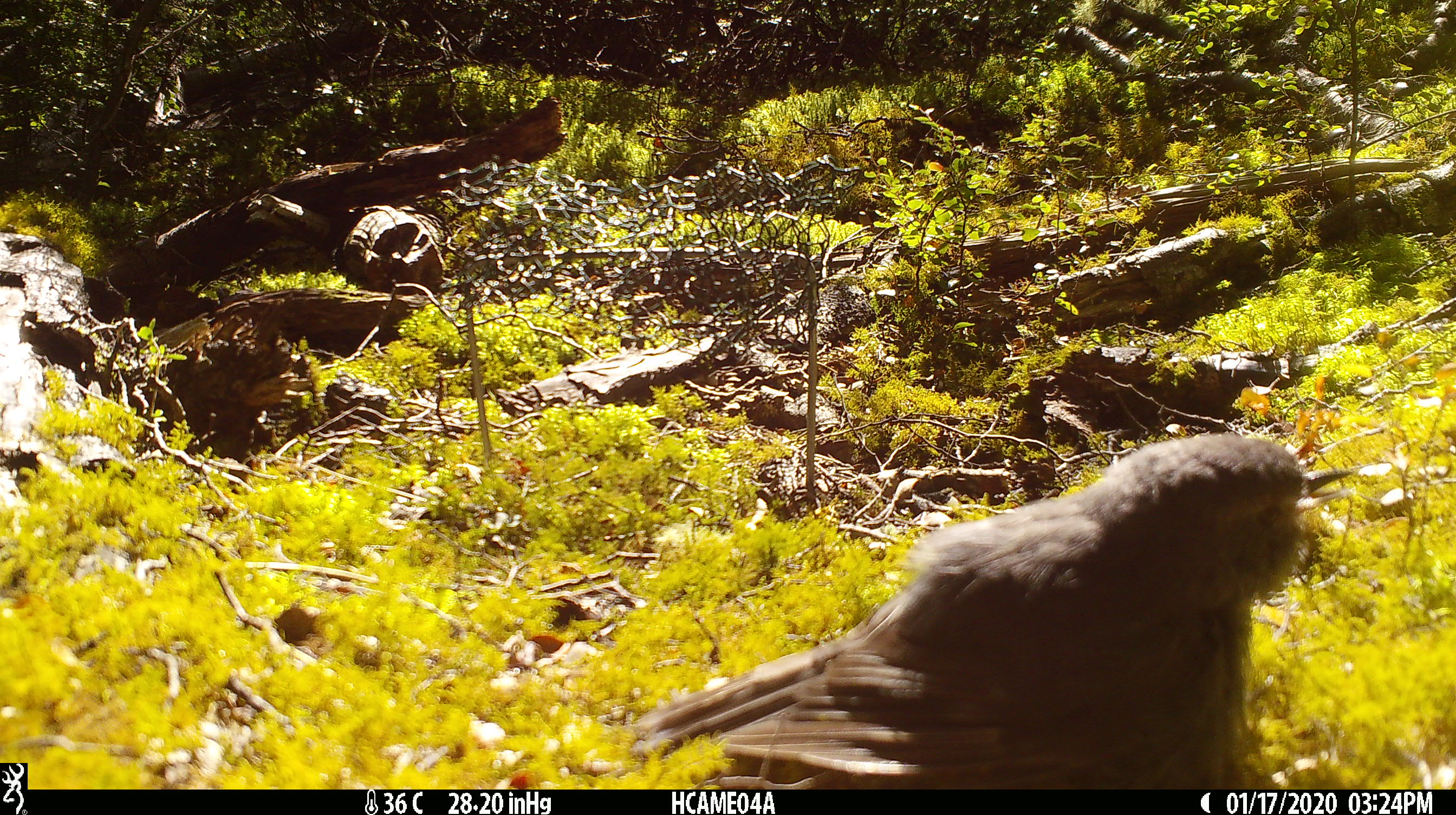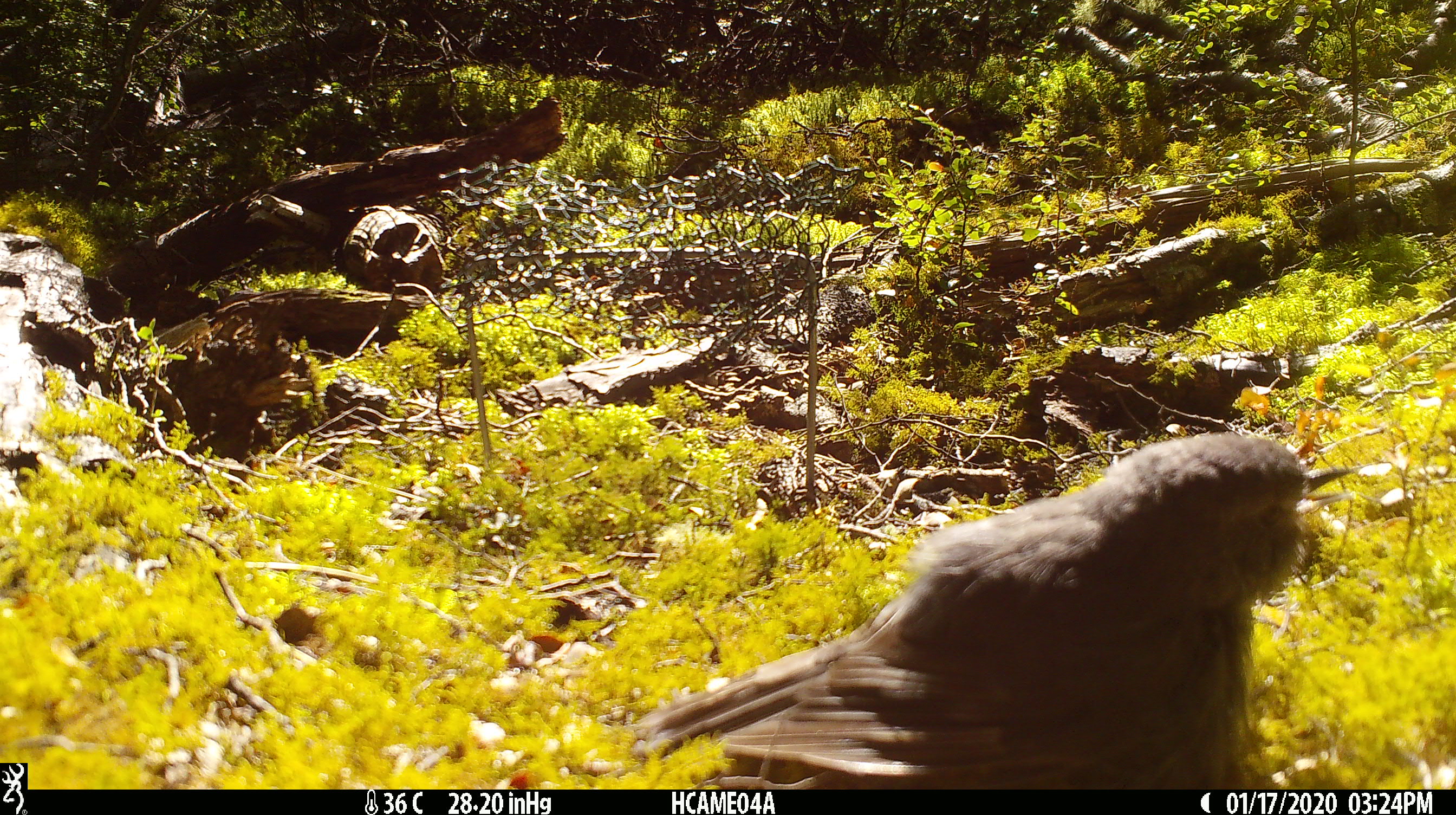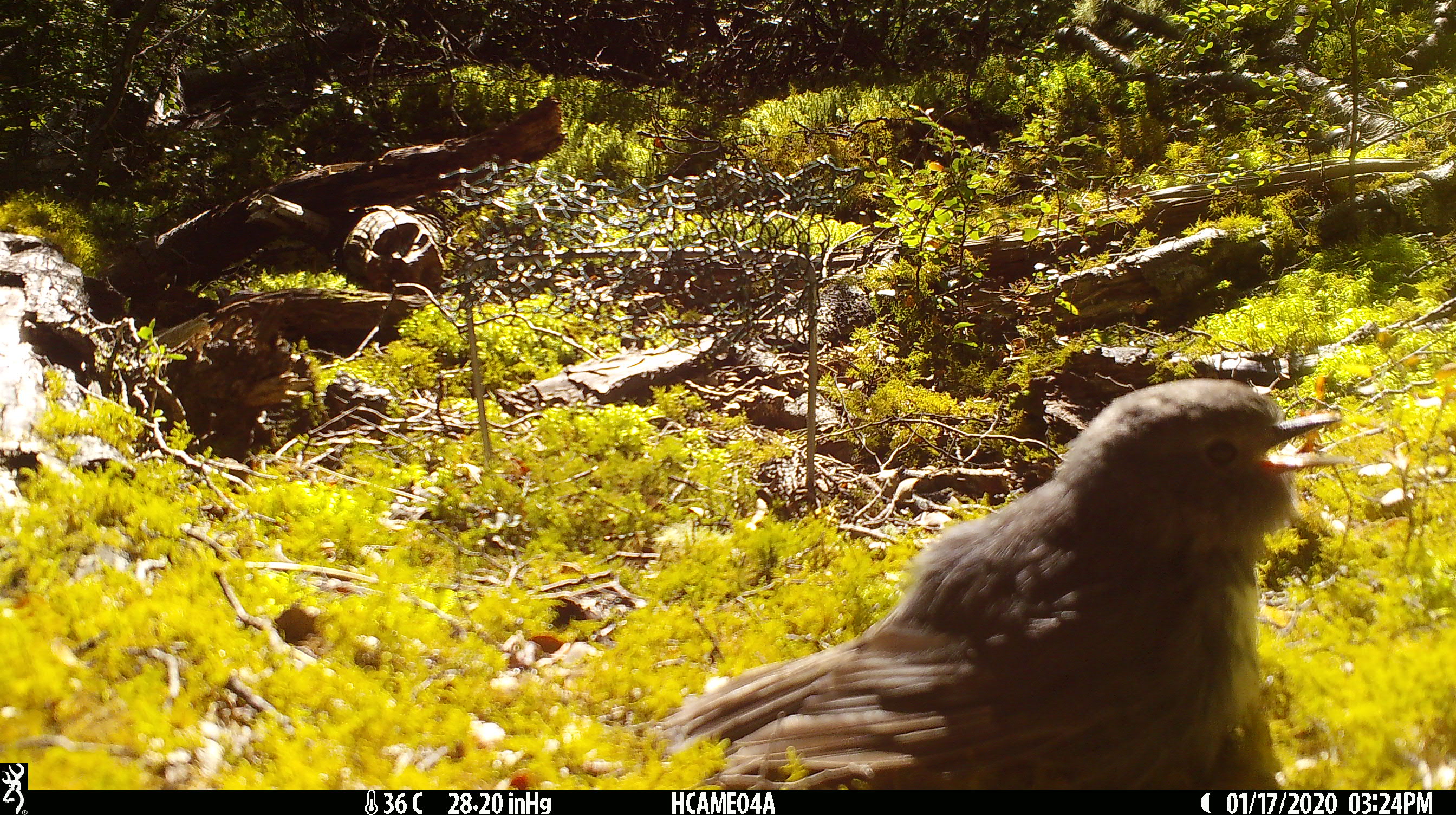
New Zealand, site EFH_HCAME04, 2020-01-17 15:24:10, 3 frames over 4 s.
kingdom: Animalia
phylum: Chordata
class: Aves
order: Passeriformes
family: Petroicidae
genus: Petroica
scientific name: Petroica australis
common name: new zealand robin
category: robin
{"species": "robin (new zealand robin) (Petroica australis)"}